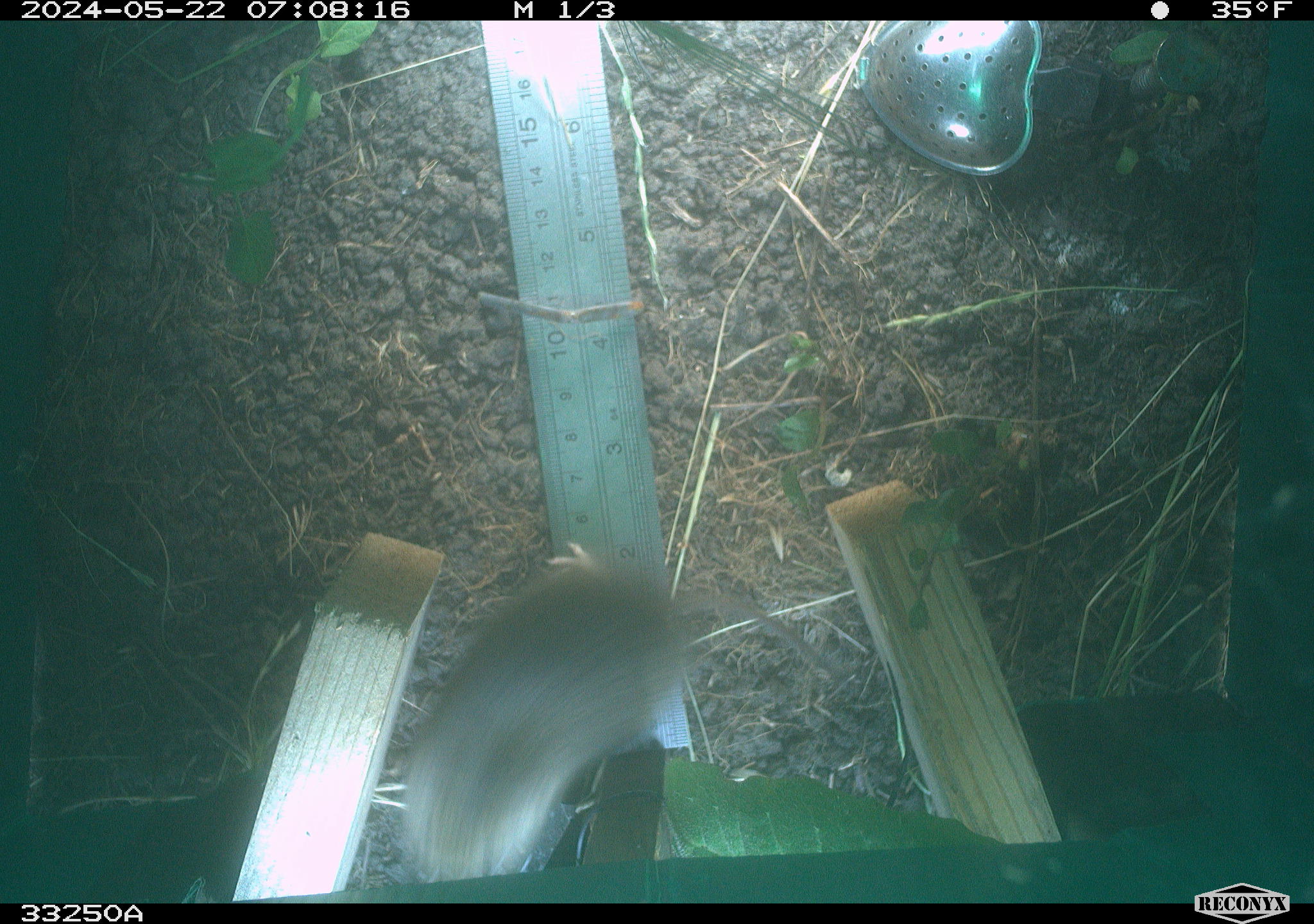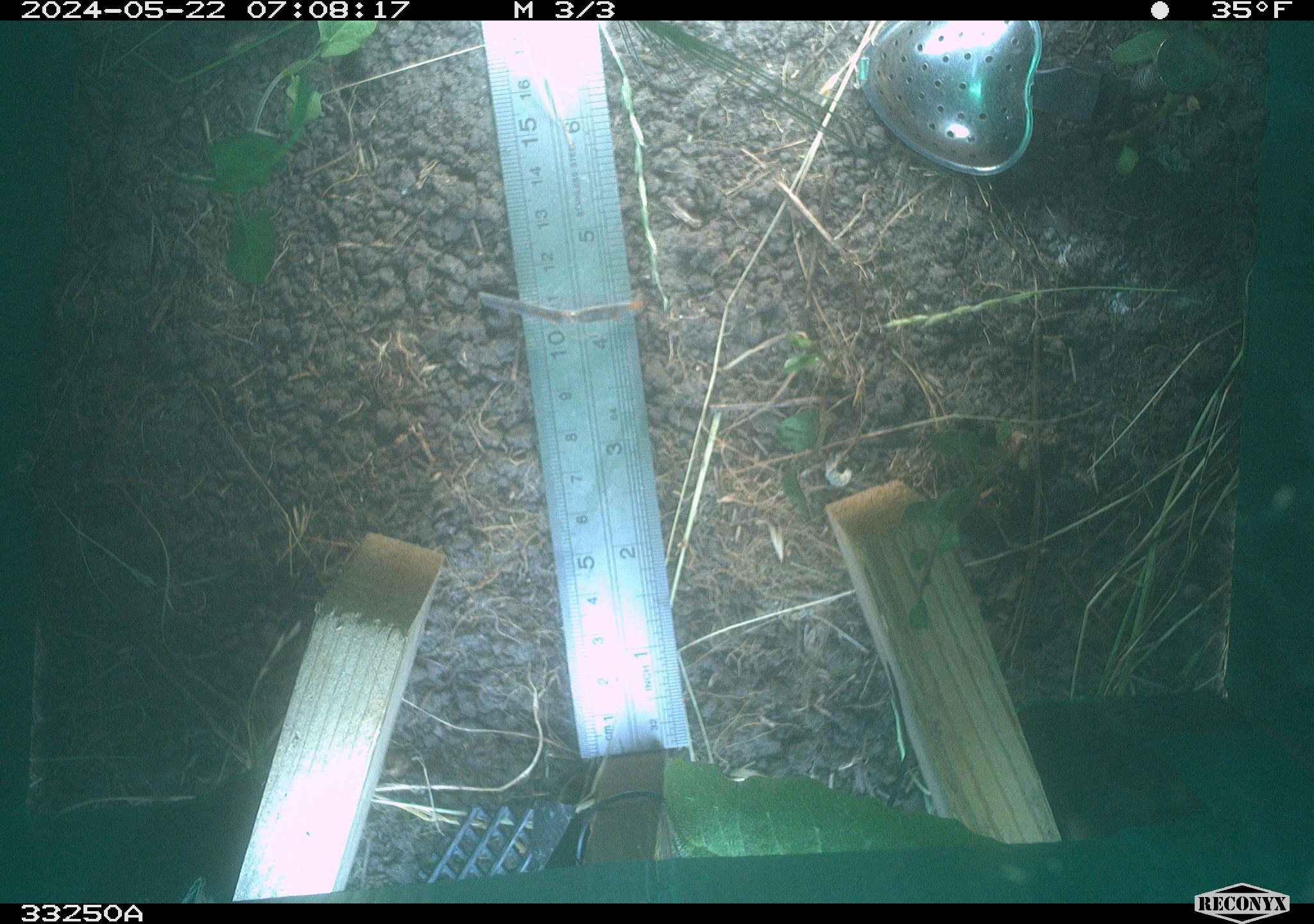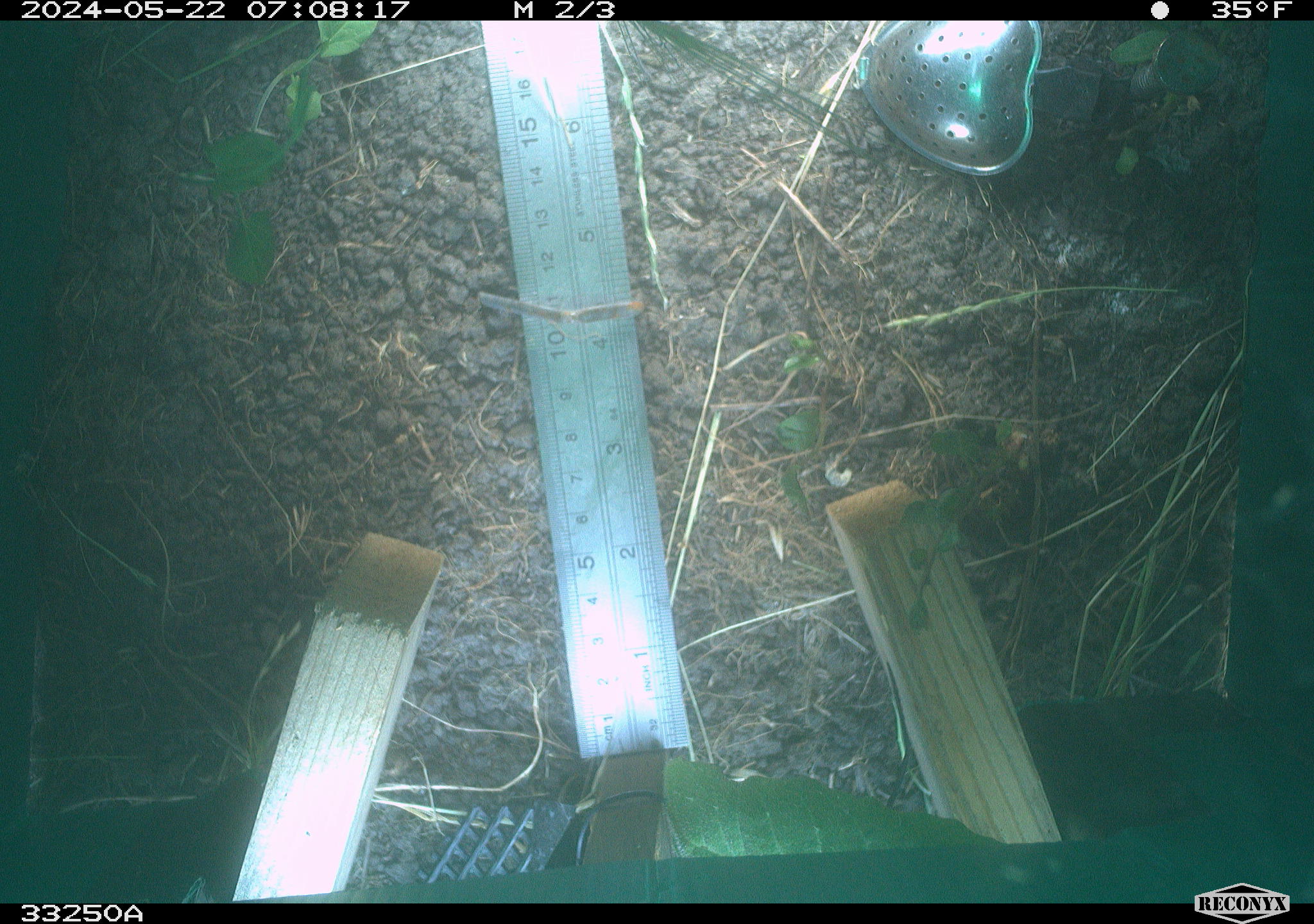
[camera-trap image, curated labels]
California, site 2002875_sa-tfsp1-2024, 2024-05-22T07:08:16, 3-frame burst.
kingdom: Animalia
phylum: Chordata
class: Mammalia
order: Rodentia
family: Cricetidae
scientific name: Arvicolinae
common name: voles, lemmings, and muskrats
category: arvicolinae subfamily